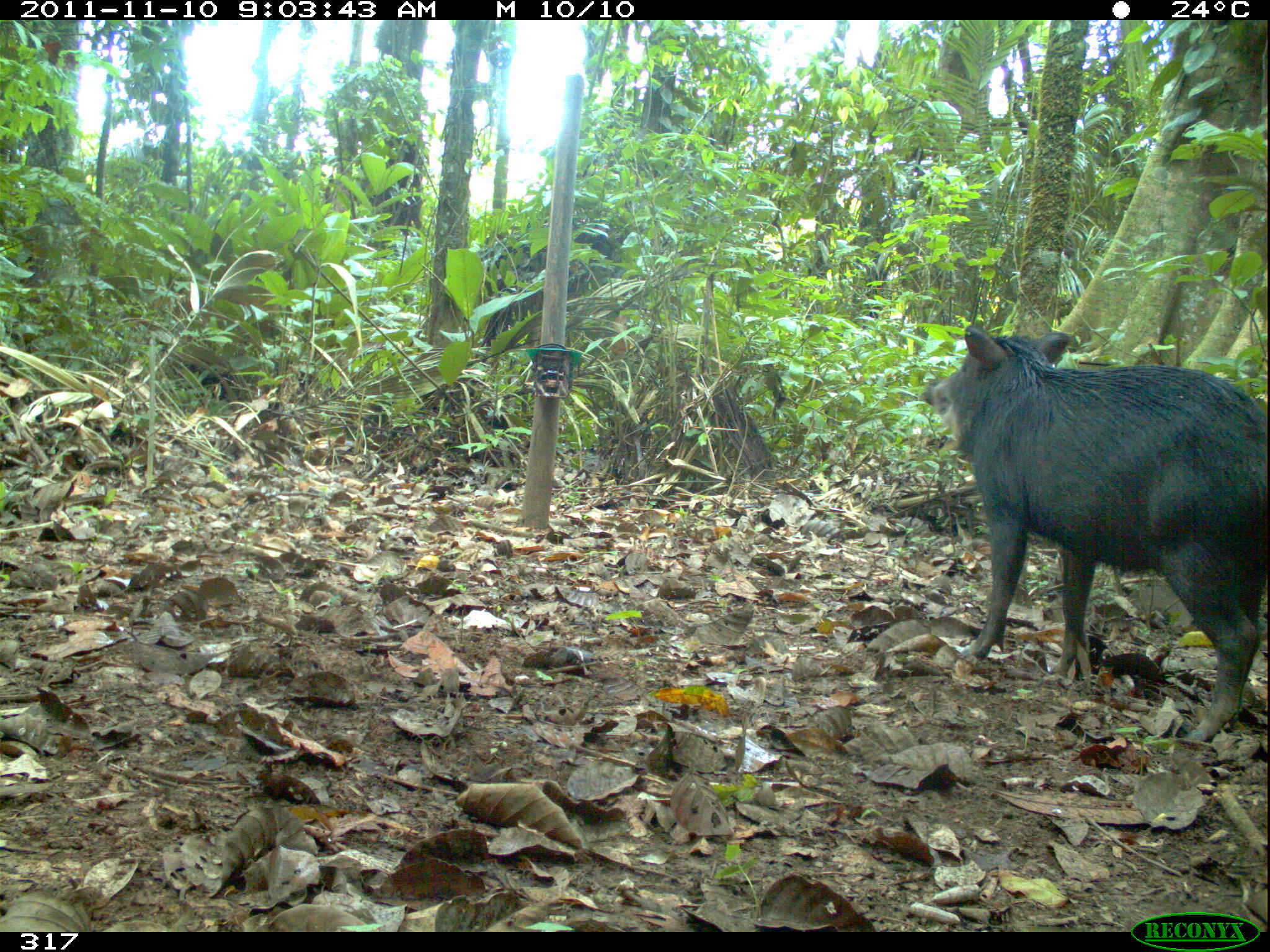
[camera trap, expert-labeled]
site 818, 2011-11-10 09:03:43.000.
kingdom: Animalia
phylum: Chordata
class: Mammalia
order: Artiodactyla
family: Tayassuidae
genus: Tayassu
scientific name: Tayassu pecari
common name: white-lipped peccary